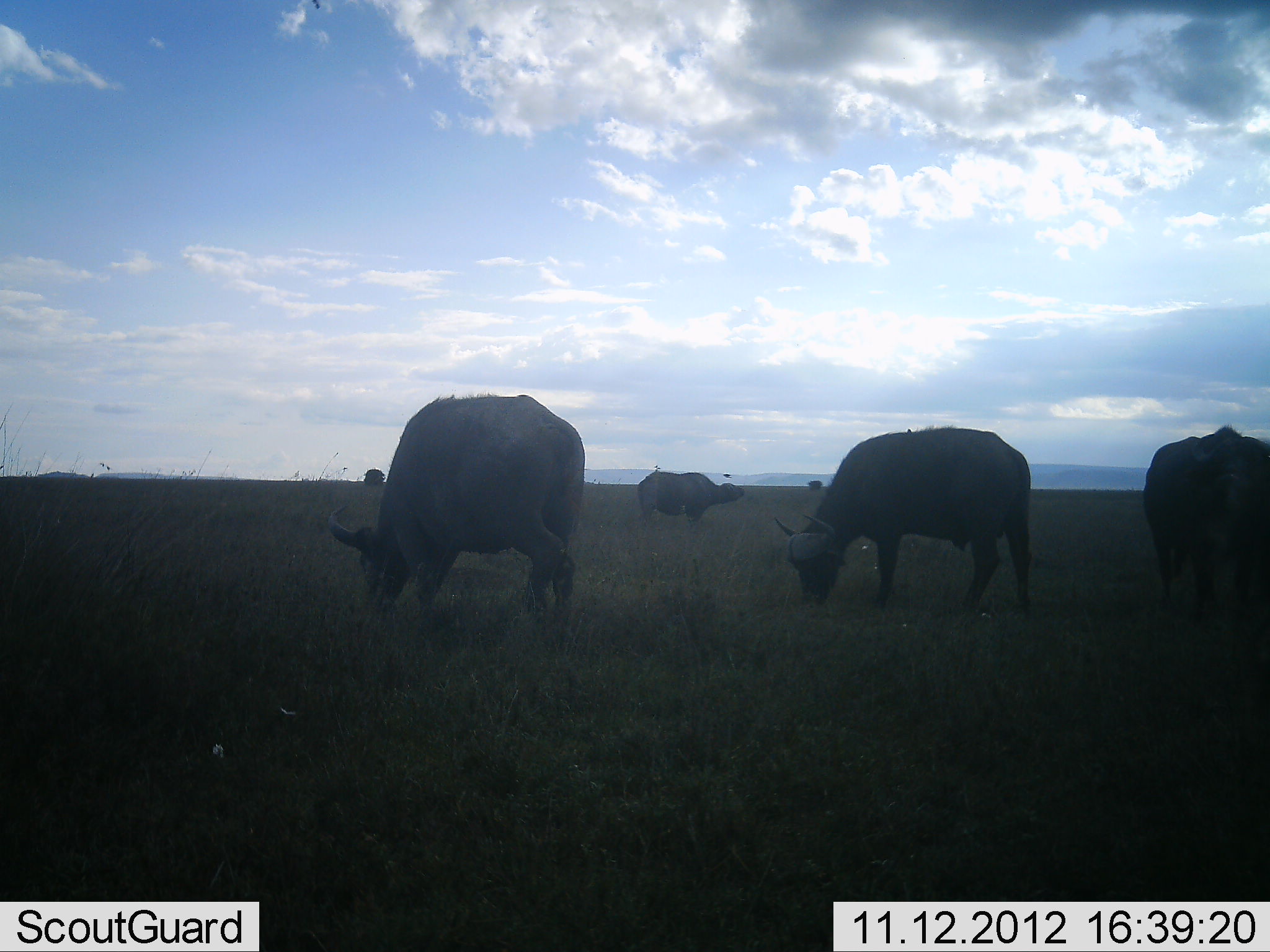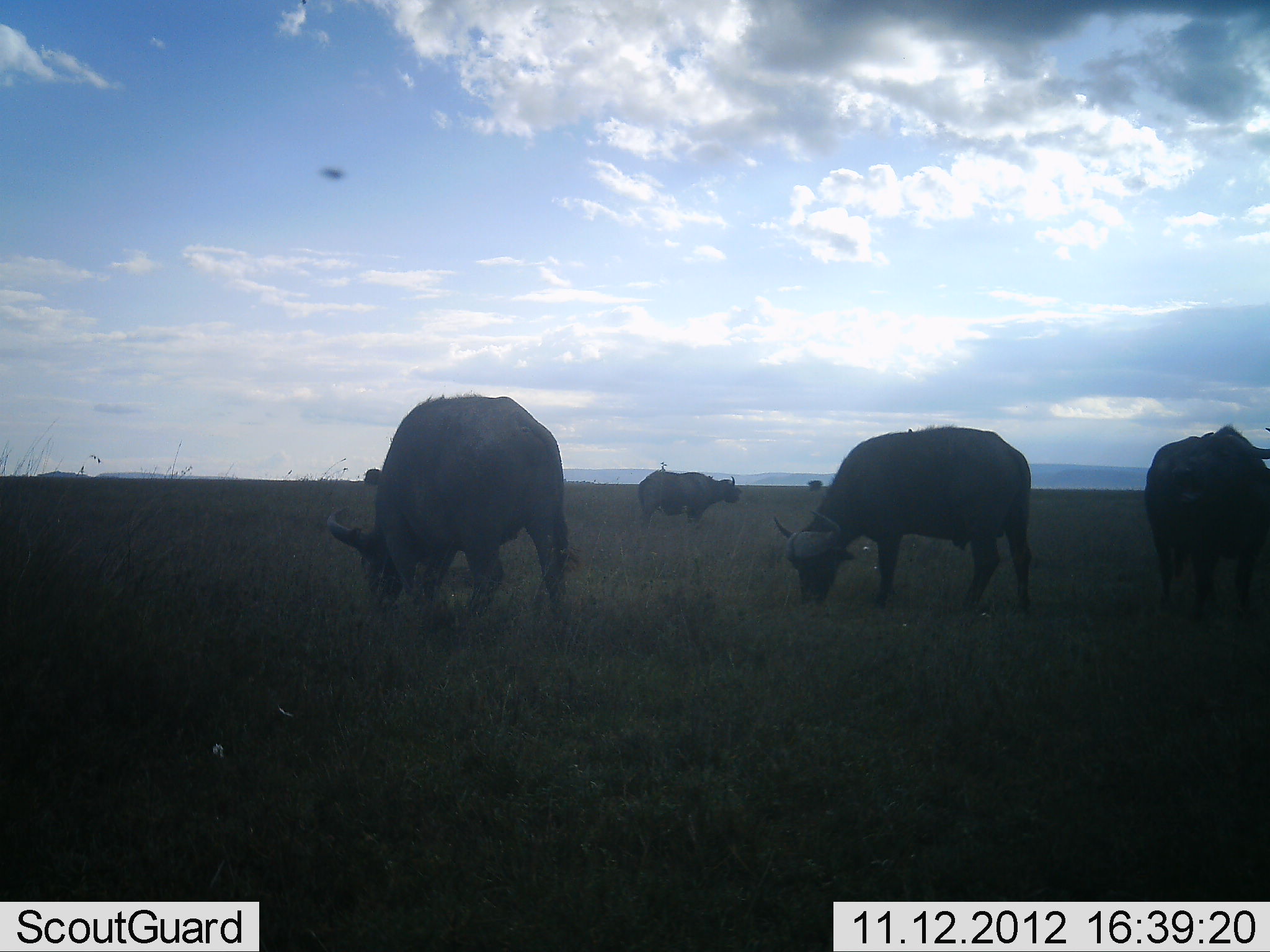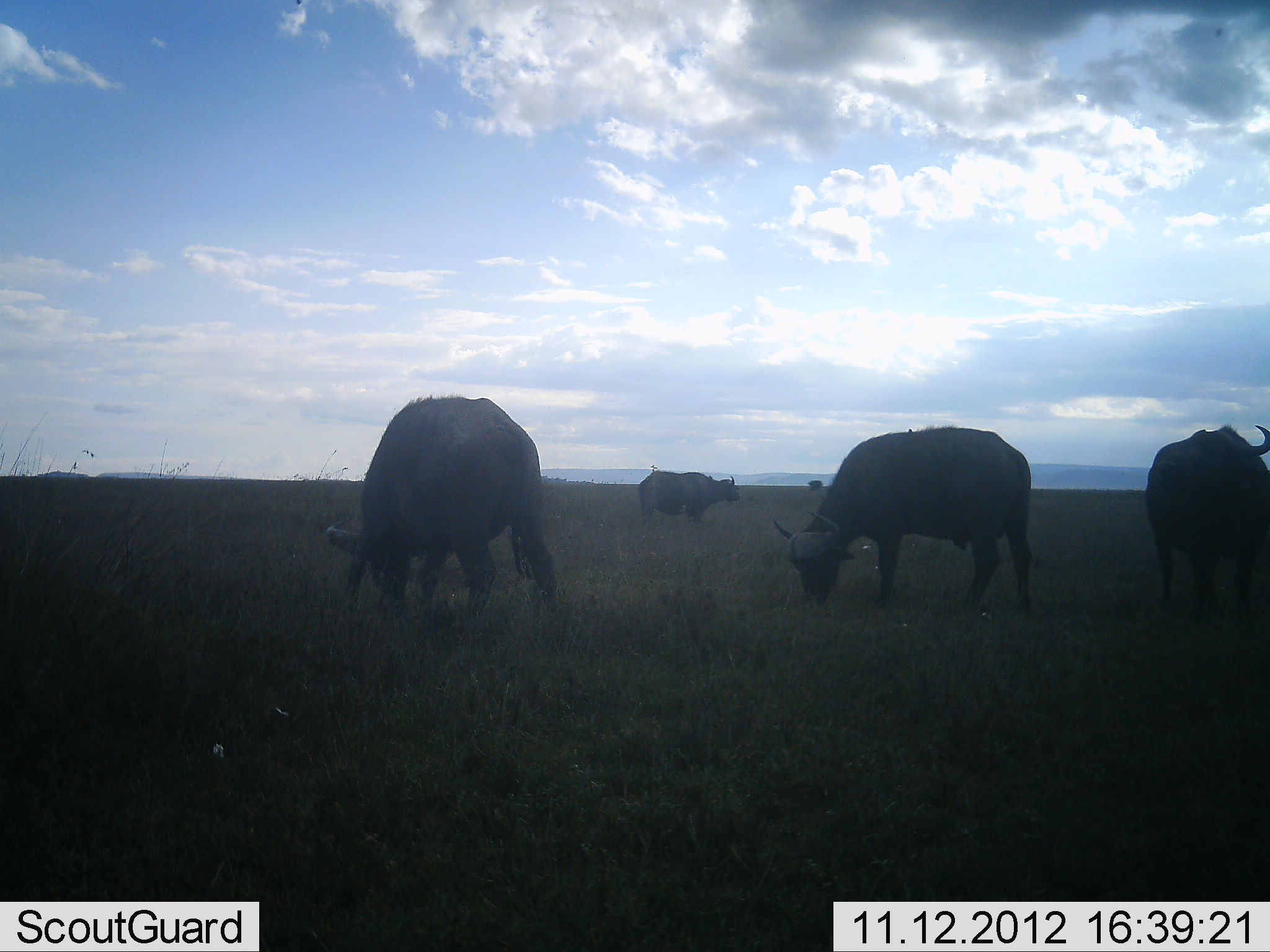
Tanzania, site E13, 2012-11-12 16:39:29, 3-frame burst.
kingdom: Animalia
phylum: Chordata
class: Mammalia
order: Artiodactyla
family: Bovidae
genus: Syncerus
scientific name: Syncerus caffer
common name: cape buffalo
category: buffalo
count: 4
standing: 43%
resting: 0%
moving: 7%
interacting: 0%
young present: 0%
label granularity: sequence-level